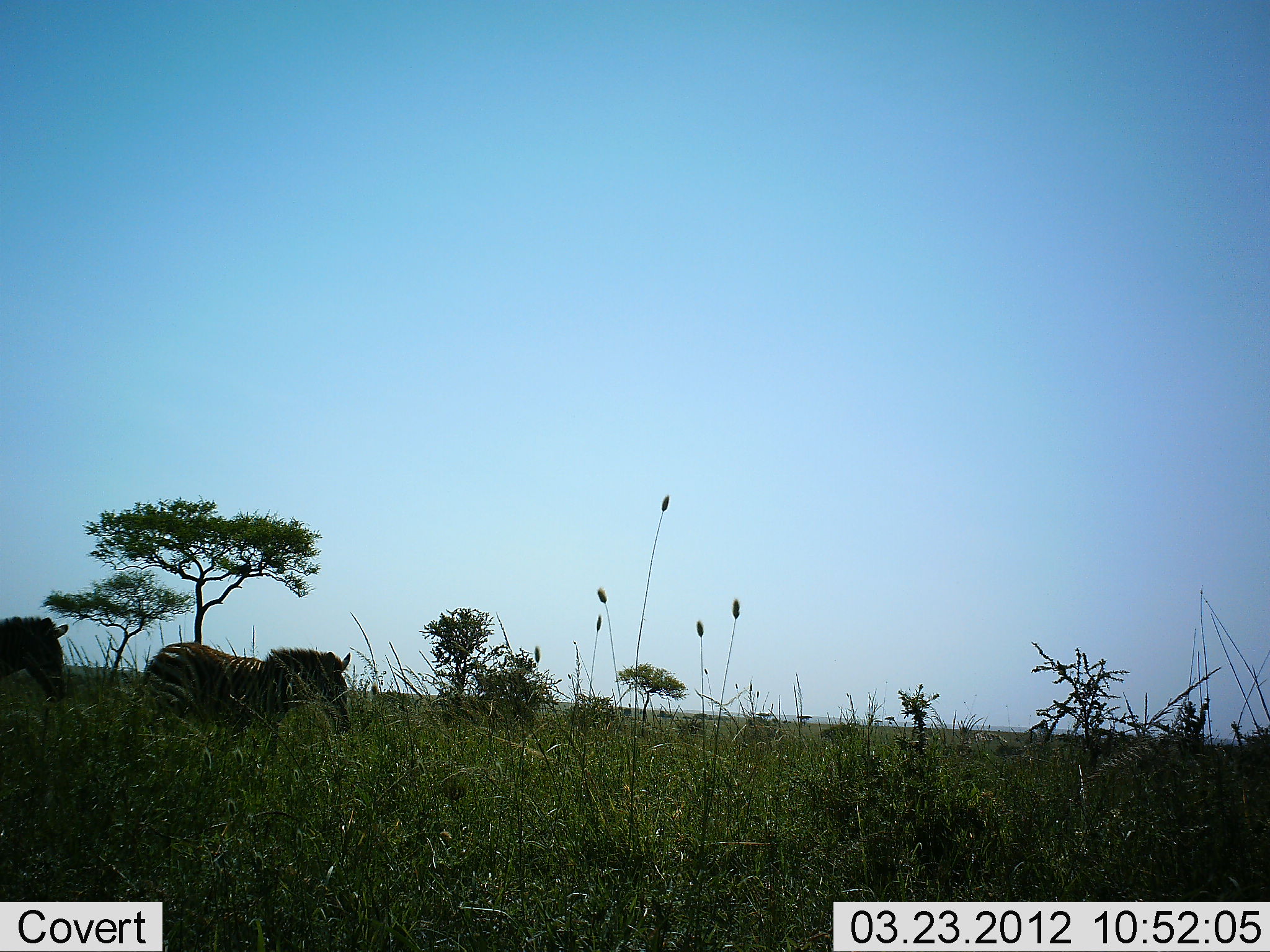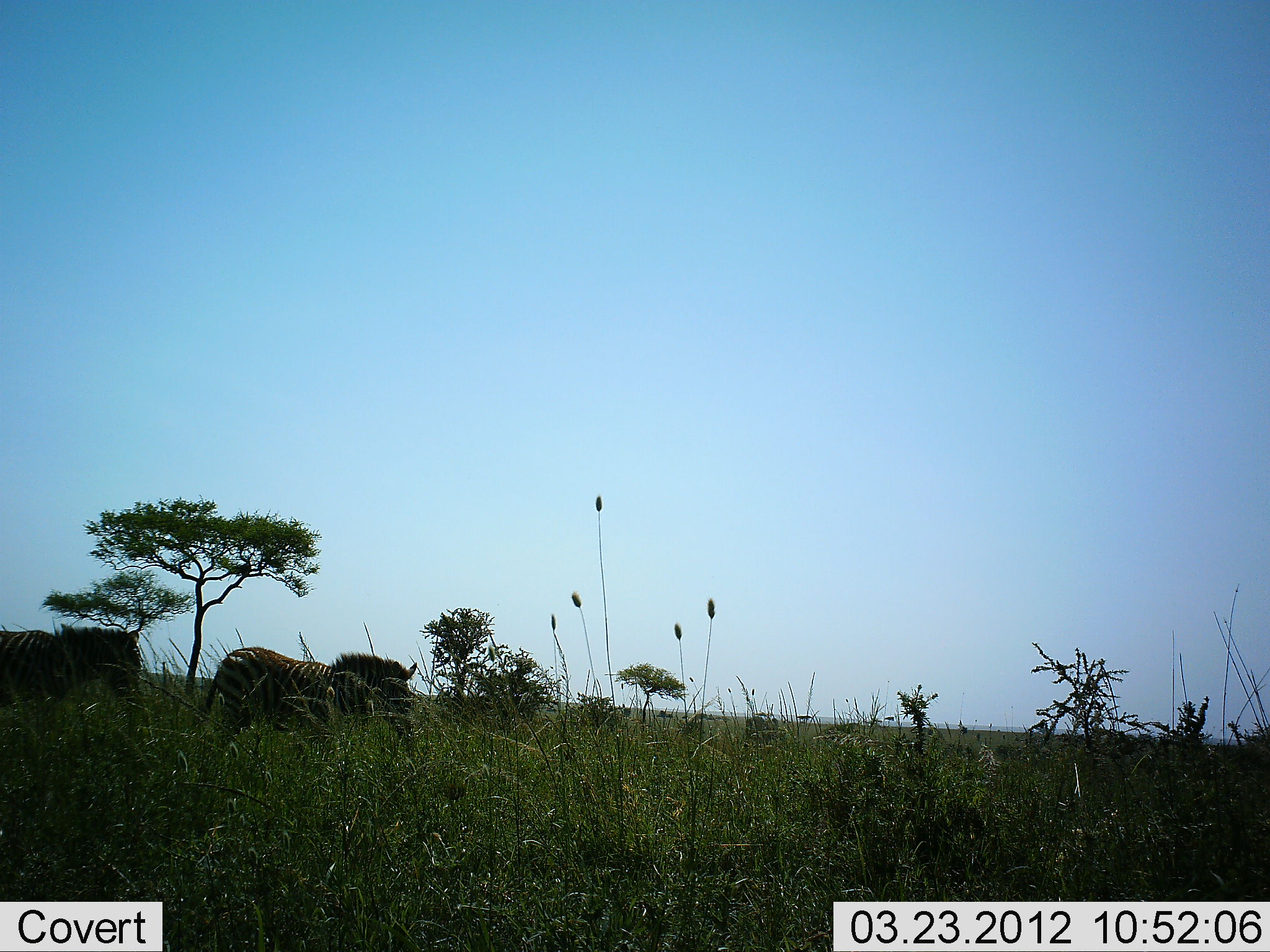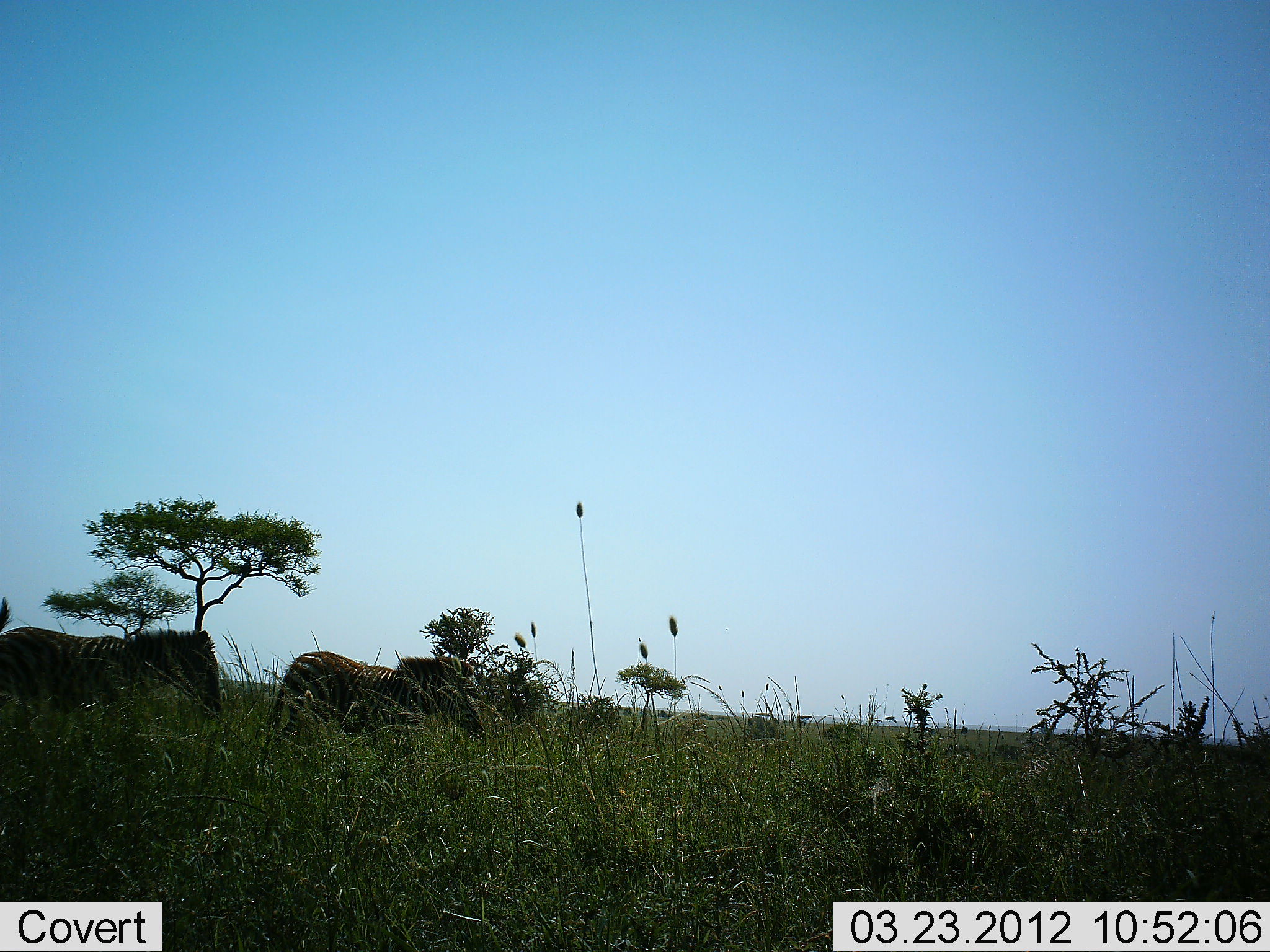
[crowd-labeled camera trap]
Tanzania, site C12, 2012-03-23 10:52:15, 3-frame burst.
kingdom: Animalia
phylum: Chordata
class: Mammalia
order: Perissodactyla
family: Equidae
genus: Equus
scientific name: Equus quagga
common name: plains zebra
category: zebra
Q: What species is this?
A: Zebra (plains zebra) (Equus quagga).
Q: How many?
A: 2.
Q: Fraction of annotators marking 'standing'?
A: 4%.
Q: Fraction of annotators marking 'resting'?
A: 0%.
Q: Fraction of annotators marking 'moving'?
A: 96%.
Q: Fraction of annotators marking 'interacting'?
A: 0%.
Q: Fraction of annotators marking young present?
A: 0%.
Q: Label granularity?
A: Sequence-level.